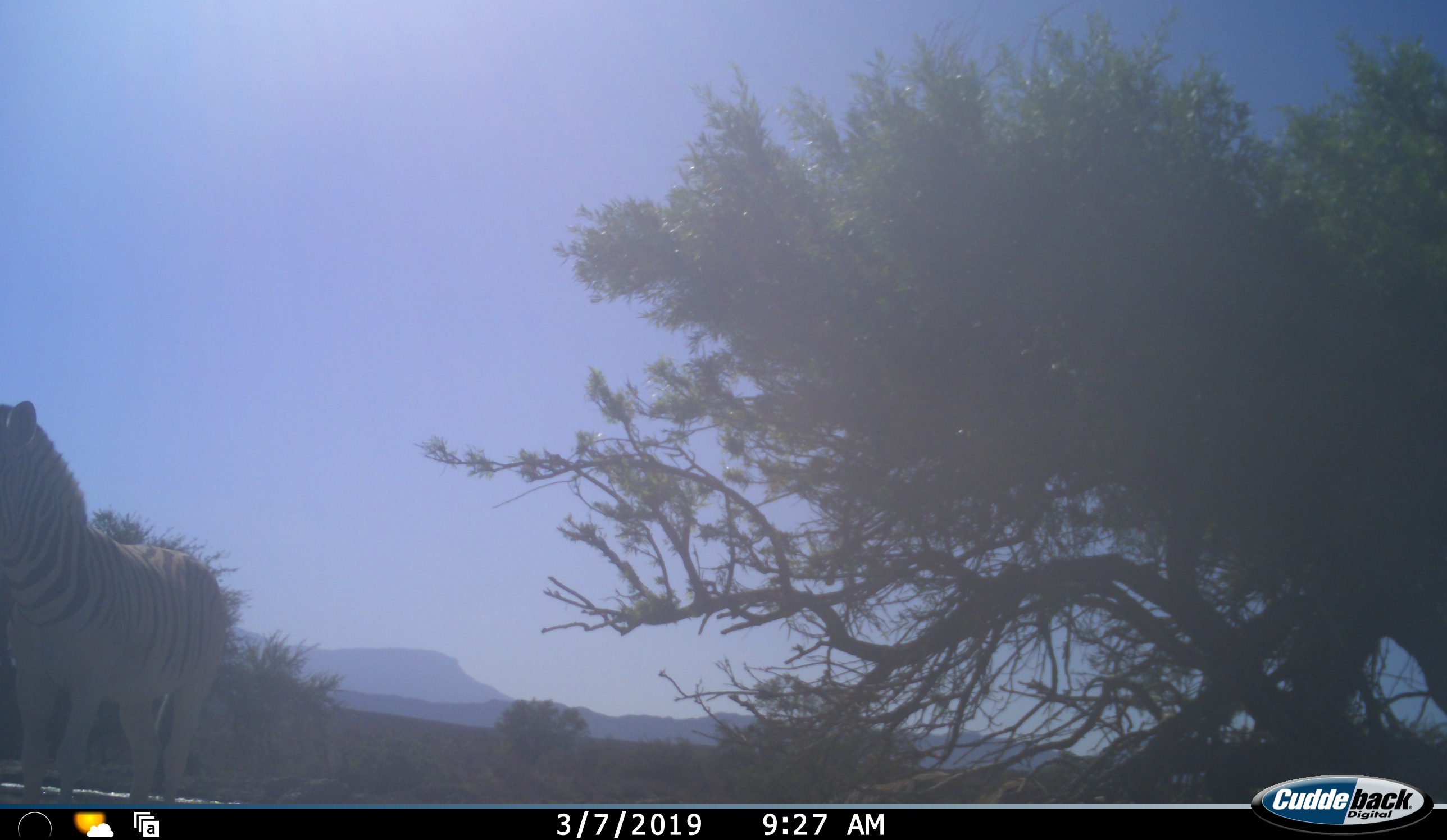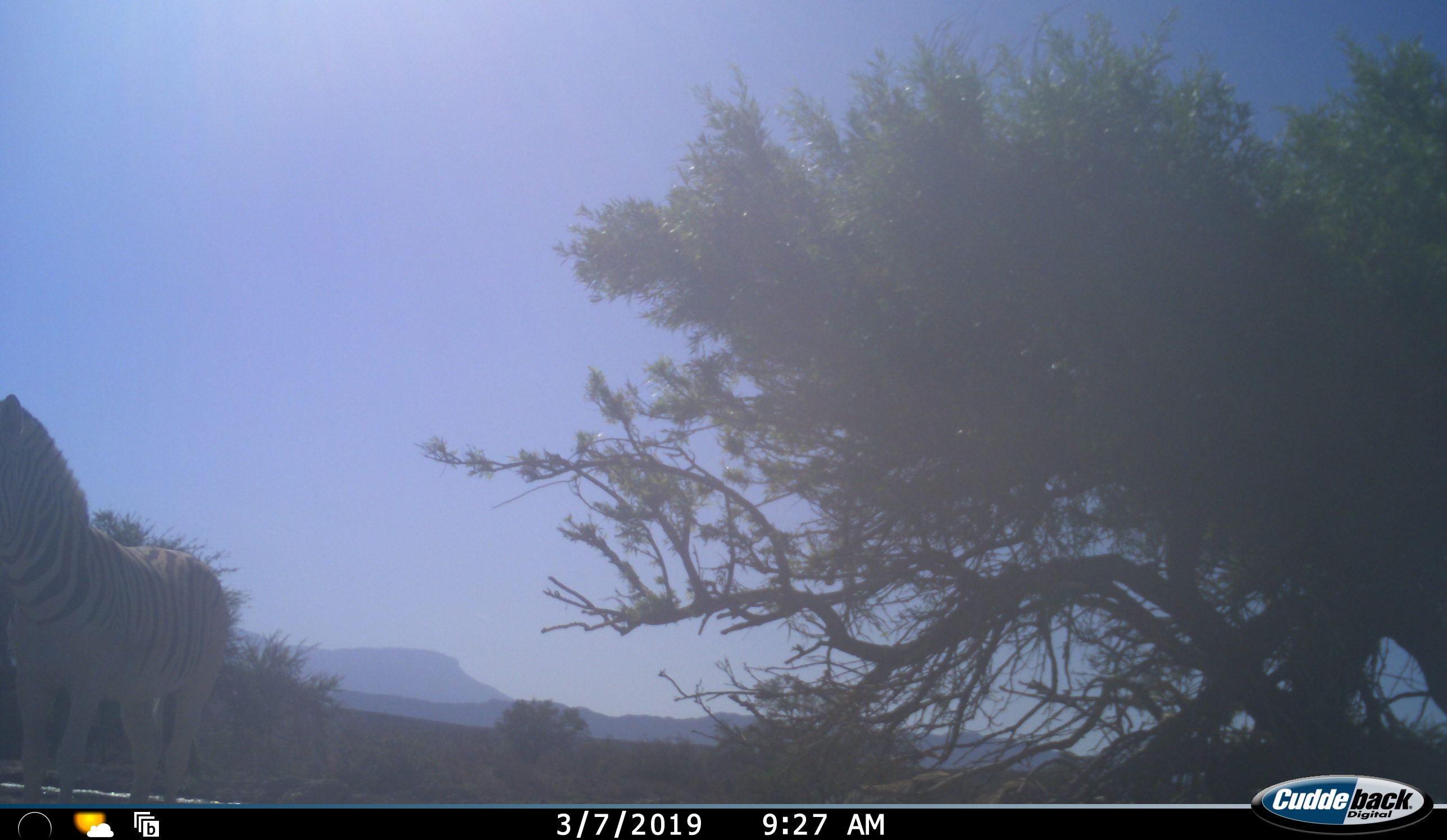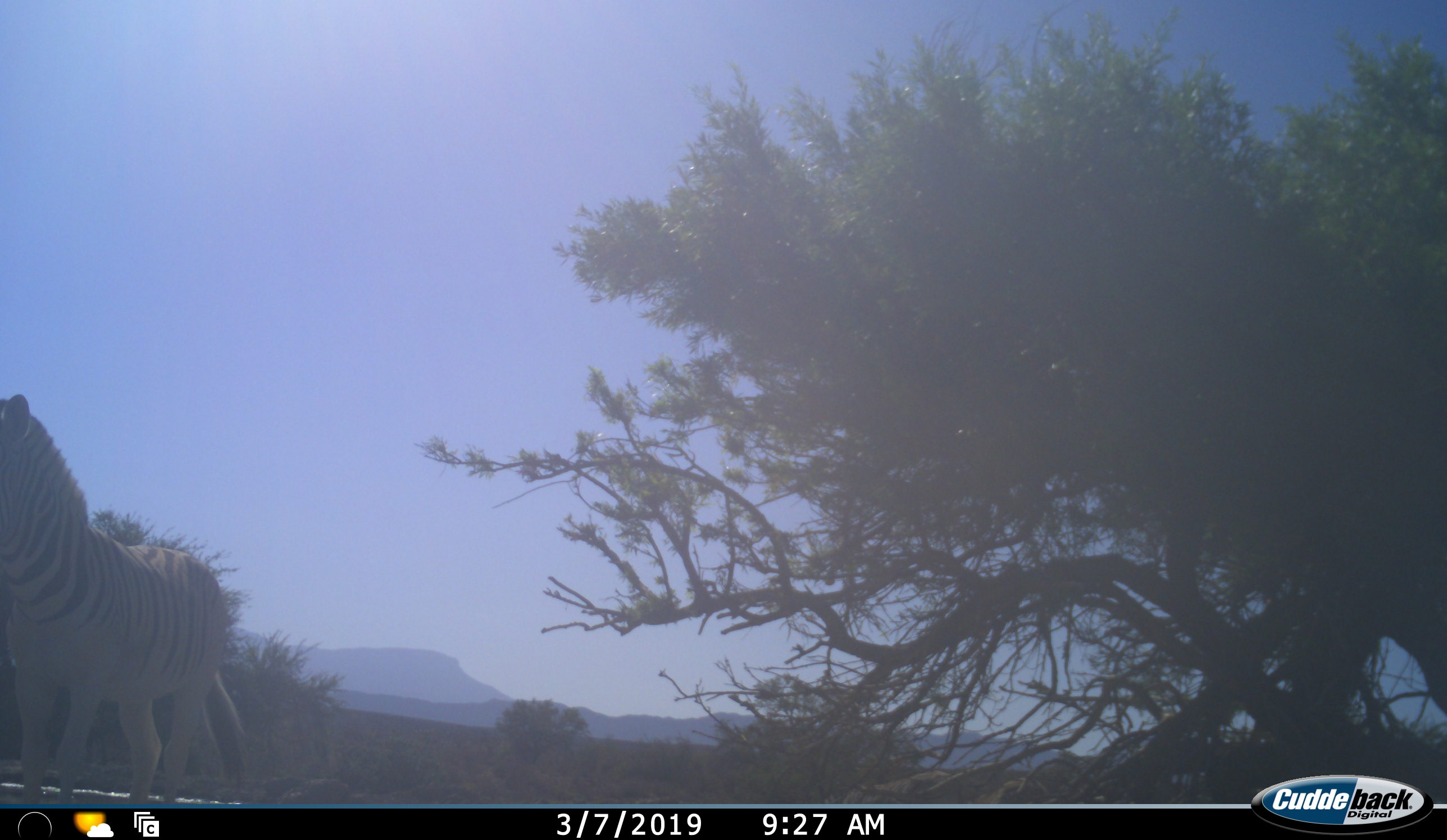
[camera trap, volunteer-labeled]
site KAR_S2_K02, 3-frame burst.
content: unidentified animal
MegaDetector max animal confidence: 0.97